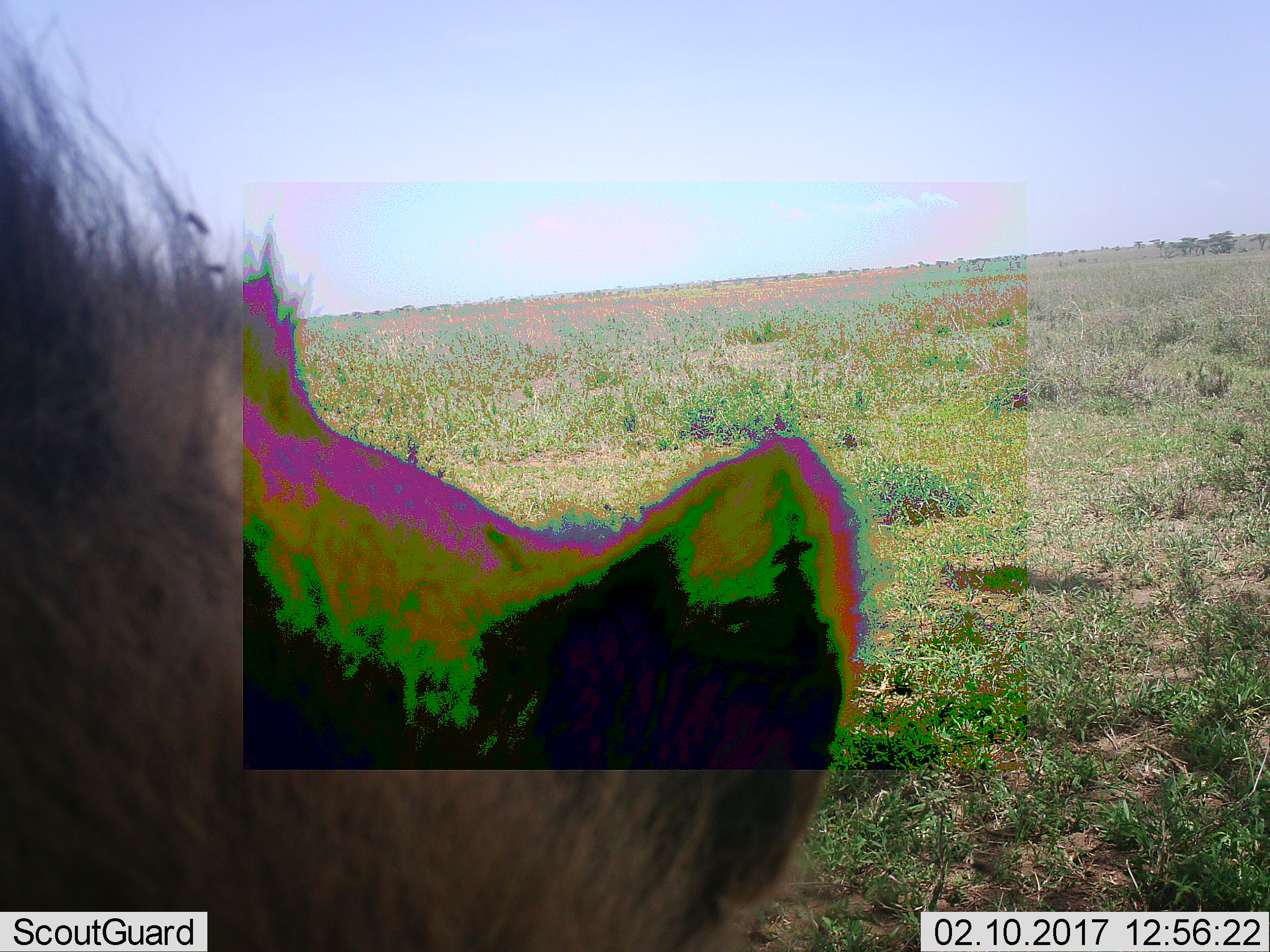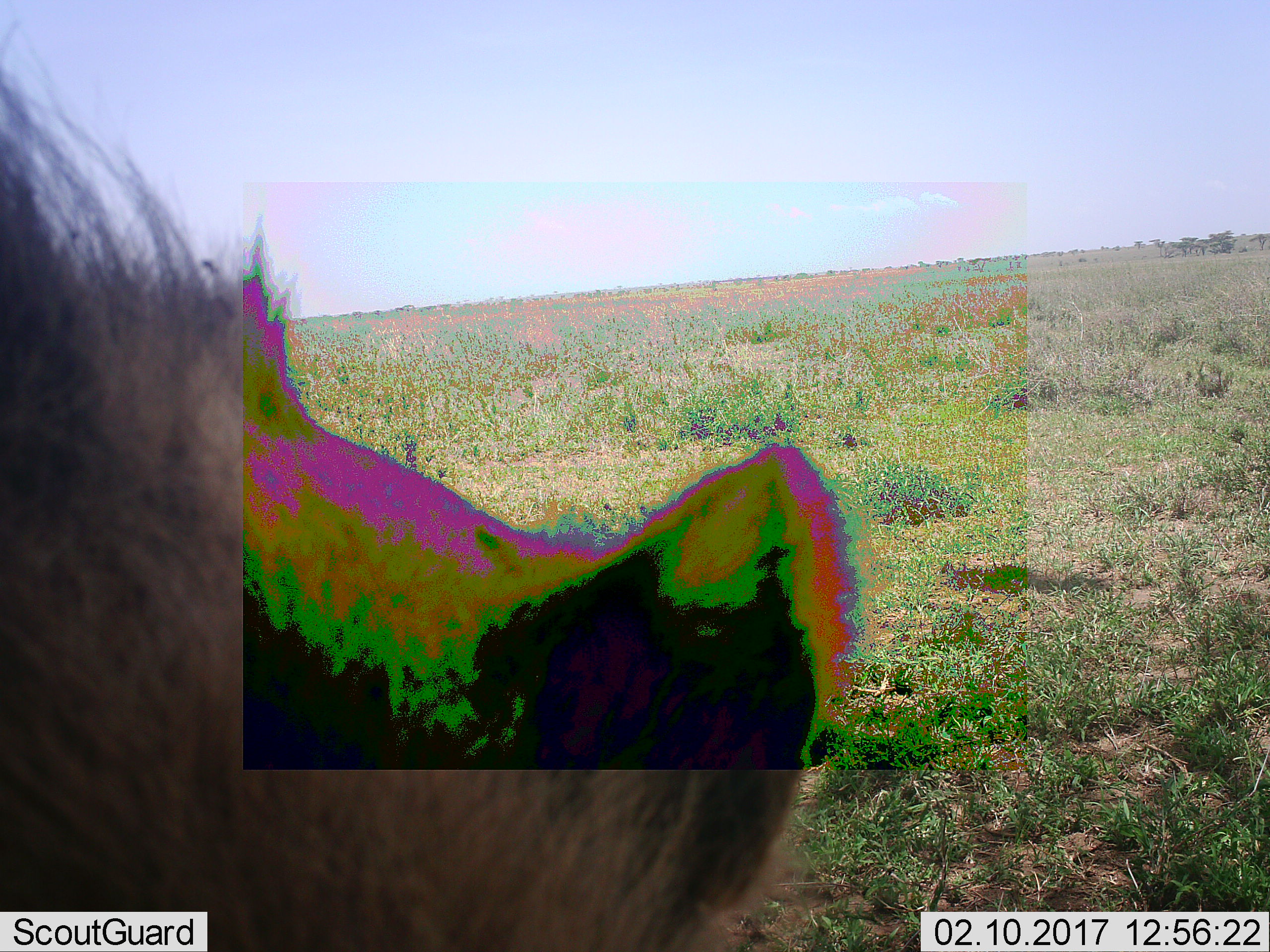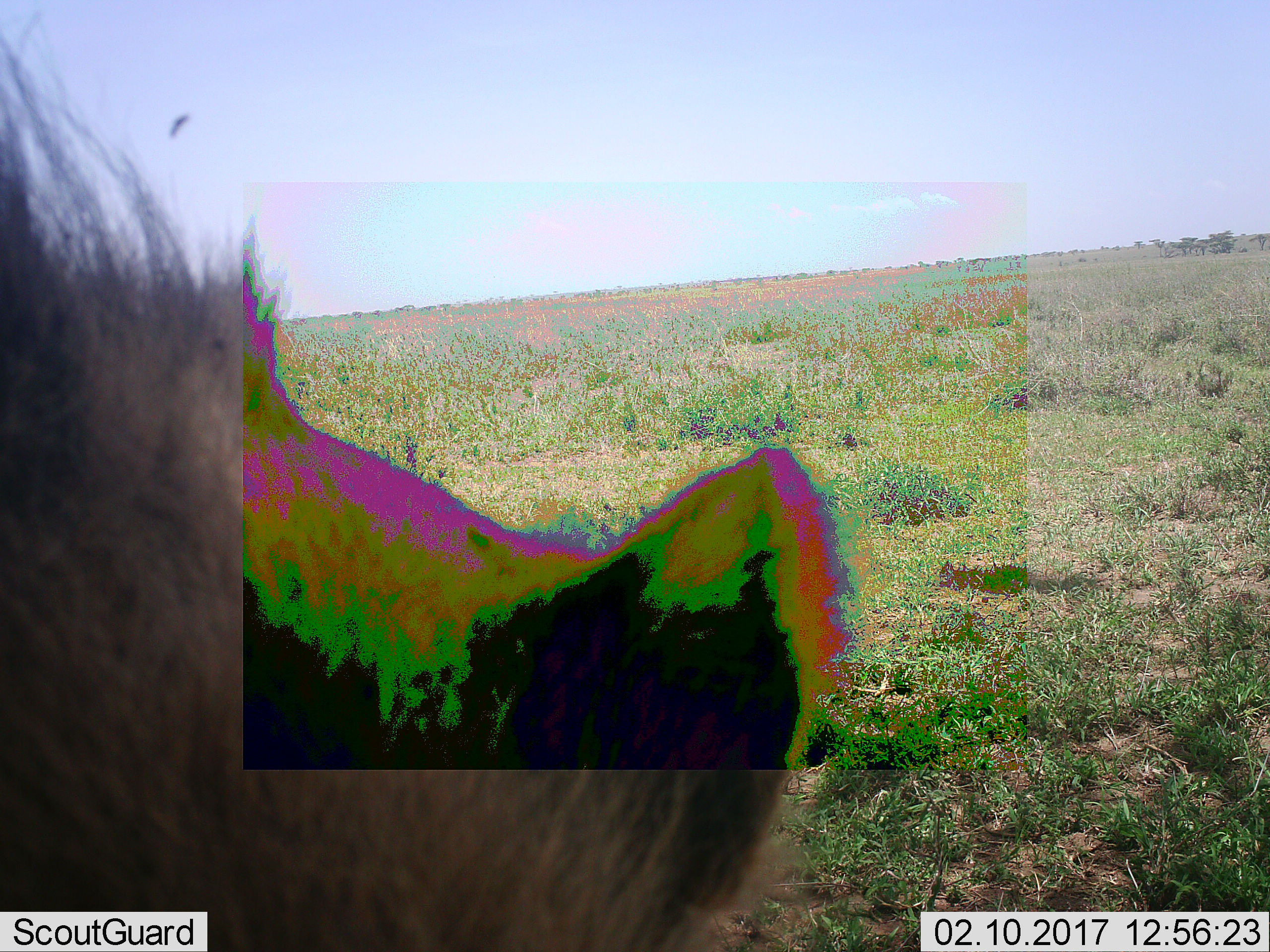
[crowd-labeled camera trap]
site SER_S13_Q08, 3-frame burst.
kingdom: Animalia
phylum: Chordata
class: Mammalia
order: Carnivora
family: Hyaenidae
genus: Crocuta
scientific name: Crocuta crocuta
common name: spotted hyena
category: hyenaspotted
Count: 1.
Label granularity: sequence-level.